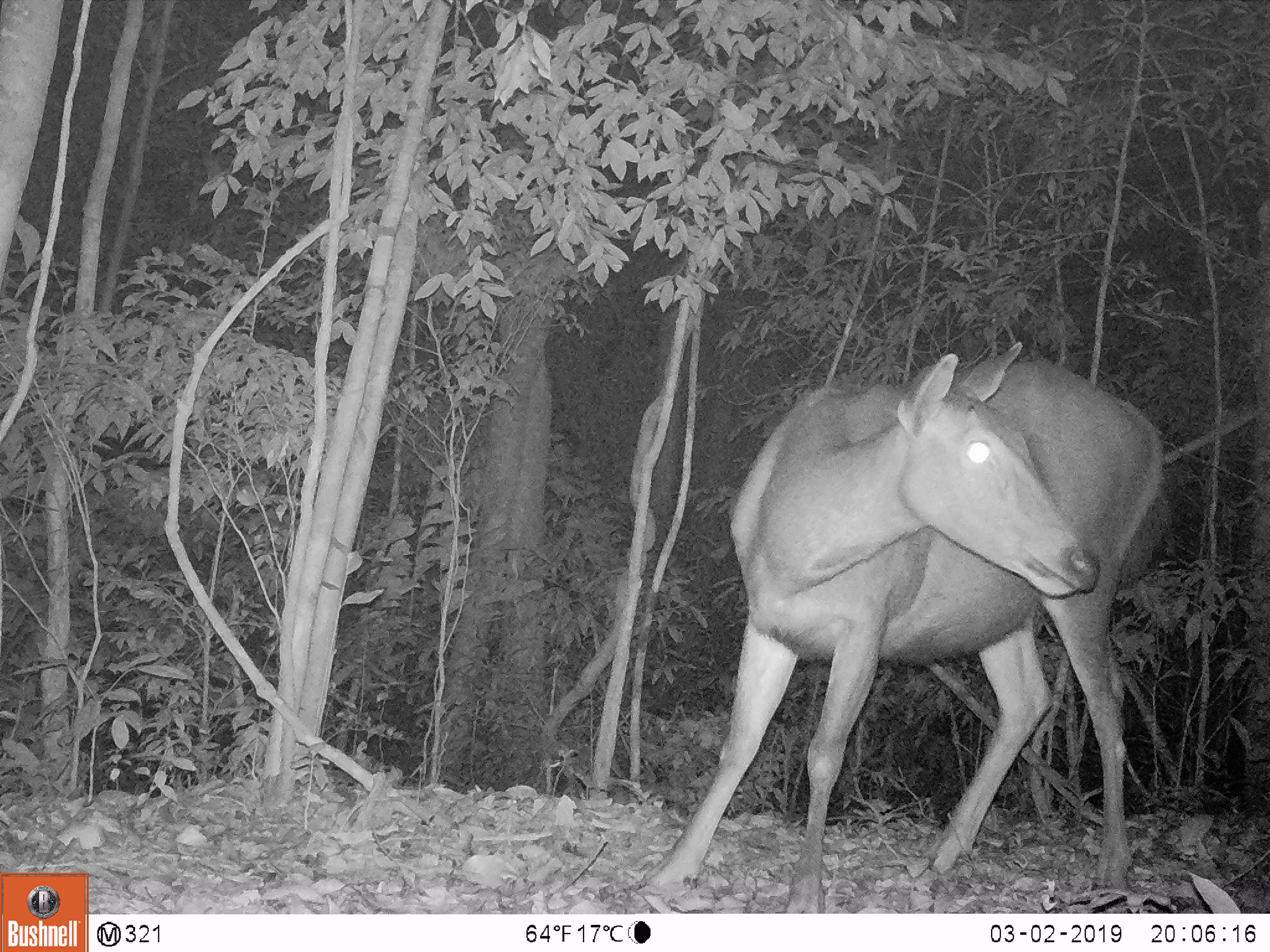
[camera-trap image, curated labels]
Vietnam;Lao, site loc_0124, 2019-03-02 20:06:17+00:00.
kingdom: Animalia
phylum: Chordata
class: Mammalia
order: Artiodactyla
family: Cervidae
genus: Rusa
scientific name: Rusa unicolor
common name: sambar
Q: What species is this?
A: Sambar (Rusa unicolor).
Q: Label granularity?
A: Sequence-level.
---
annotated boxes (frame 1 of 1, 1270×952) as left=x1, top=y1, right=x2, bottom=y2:
sambar: left=636, top=341, right=1166, bottom=912